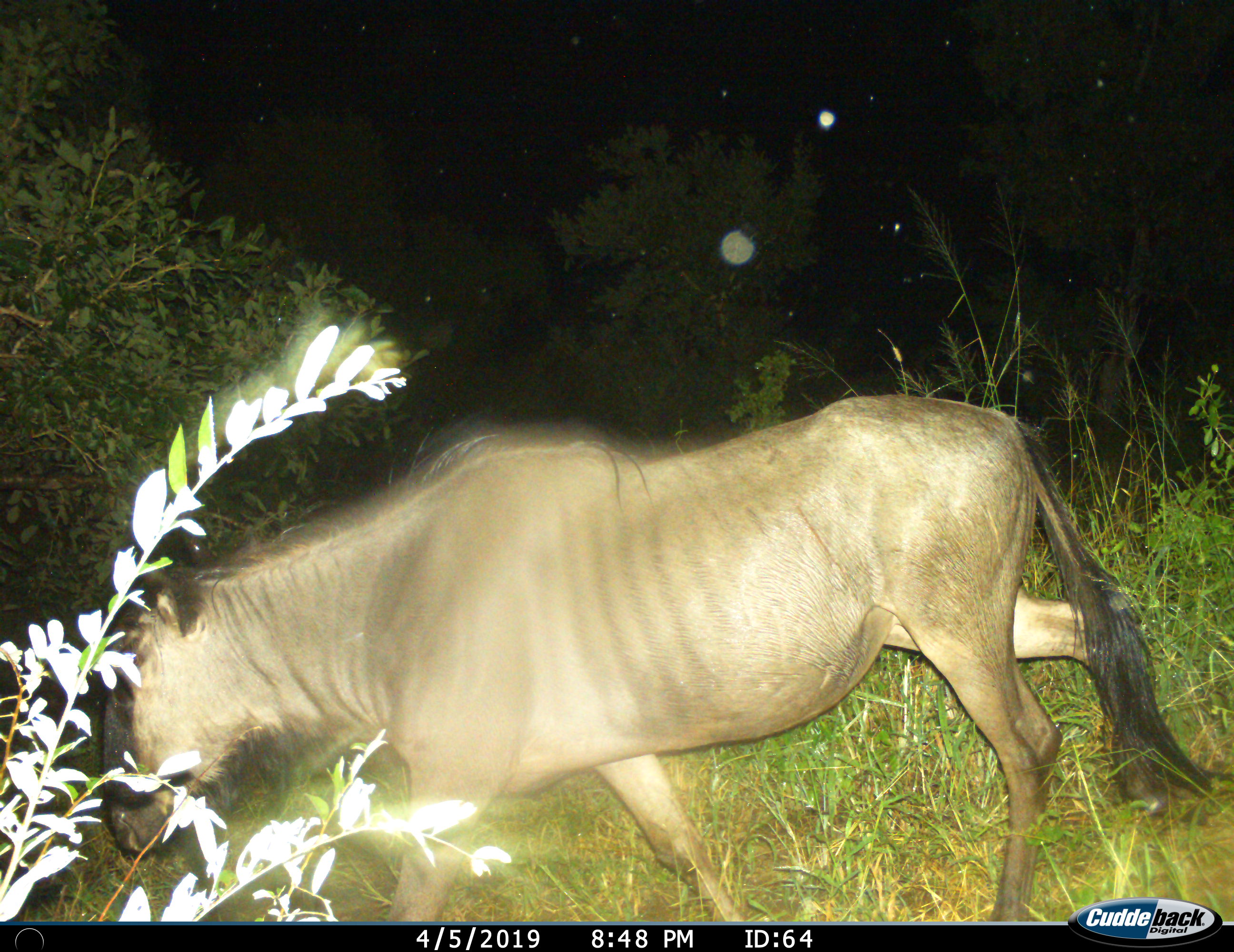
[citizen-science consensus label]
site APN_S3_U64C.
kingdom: Animalia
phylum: Chordata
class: Mammalia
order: Artiodactyla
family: Bovidae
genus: Connochaetes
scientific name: Connochaetes taurinus taurinus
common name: blue wildebeest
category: wildebeestblue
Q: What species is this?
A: Wildebeestblue (blue wildebeest) (Connochaetes taurinus taurinus).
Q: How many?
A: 1.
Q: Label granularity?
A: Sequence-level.